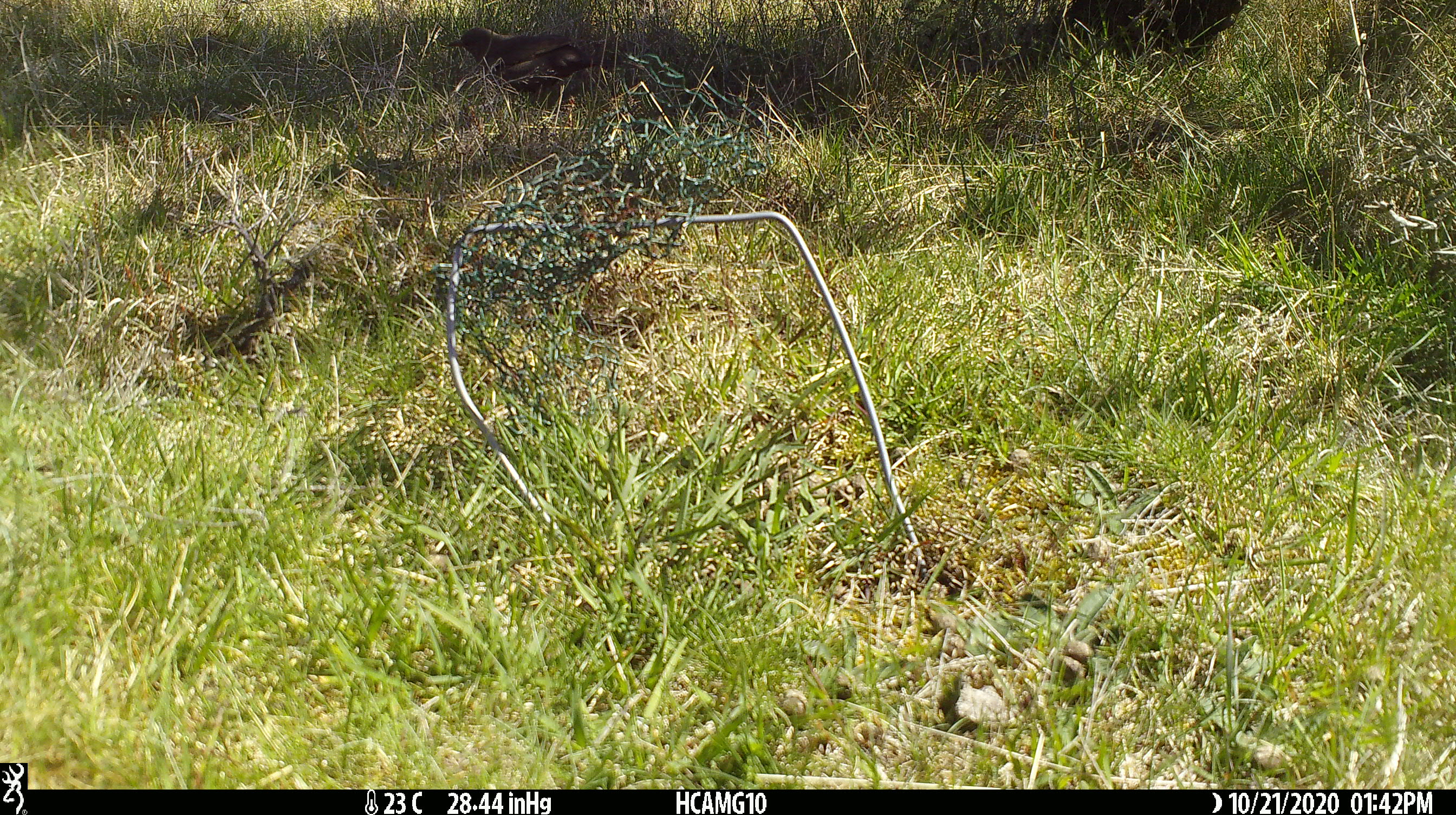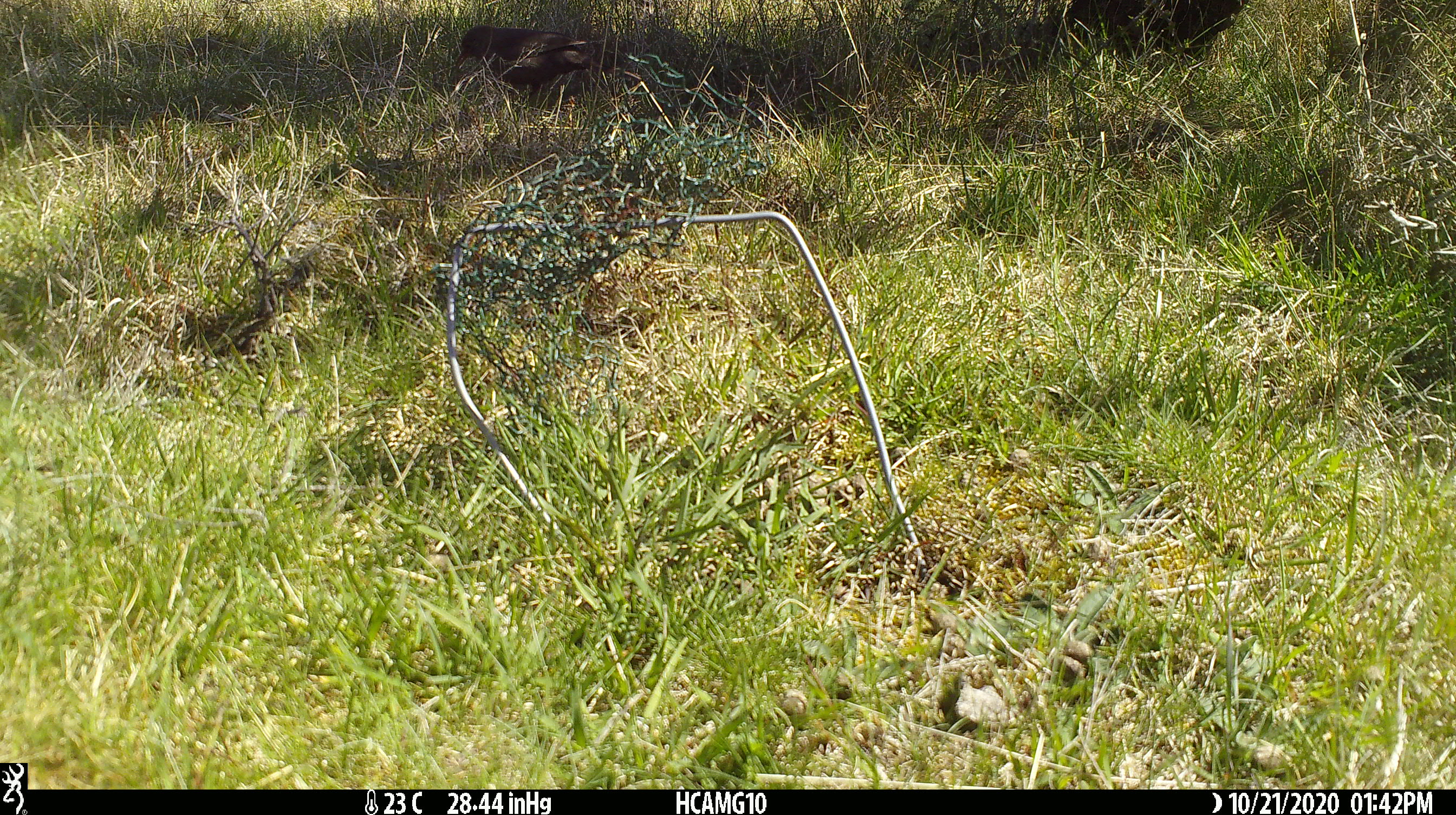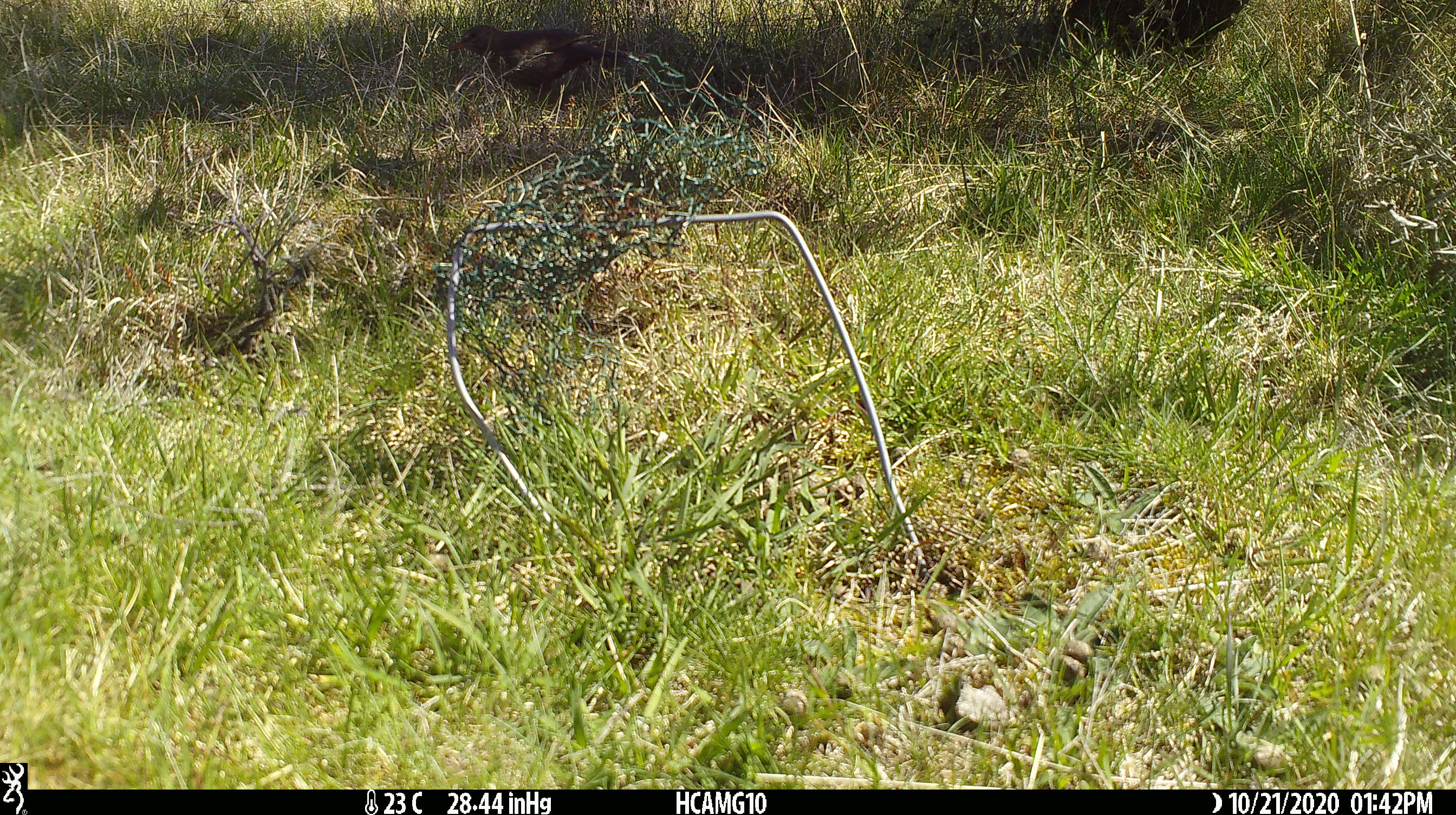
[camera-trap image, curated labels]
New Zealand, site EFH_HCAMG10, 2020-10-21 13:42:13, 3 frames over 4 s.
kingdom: Animalia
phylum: Chordata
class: Aves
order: Passeriformes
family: Turdidae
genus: Turdus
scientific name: Turdus merula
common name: eurasian blackbird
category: blackbird